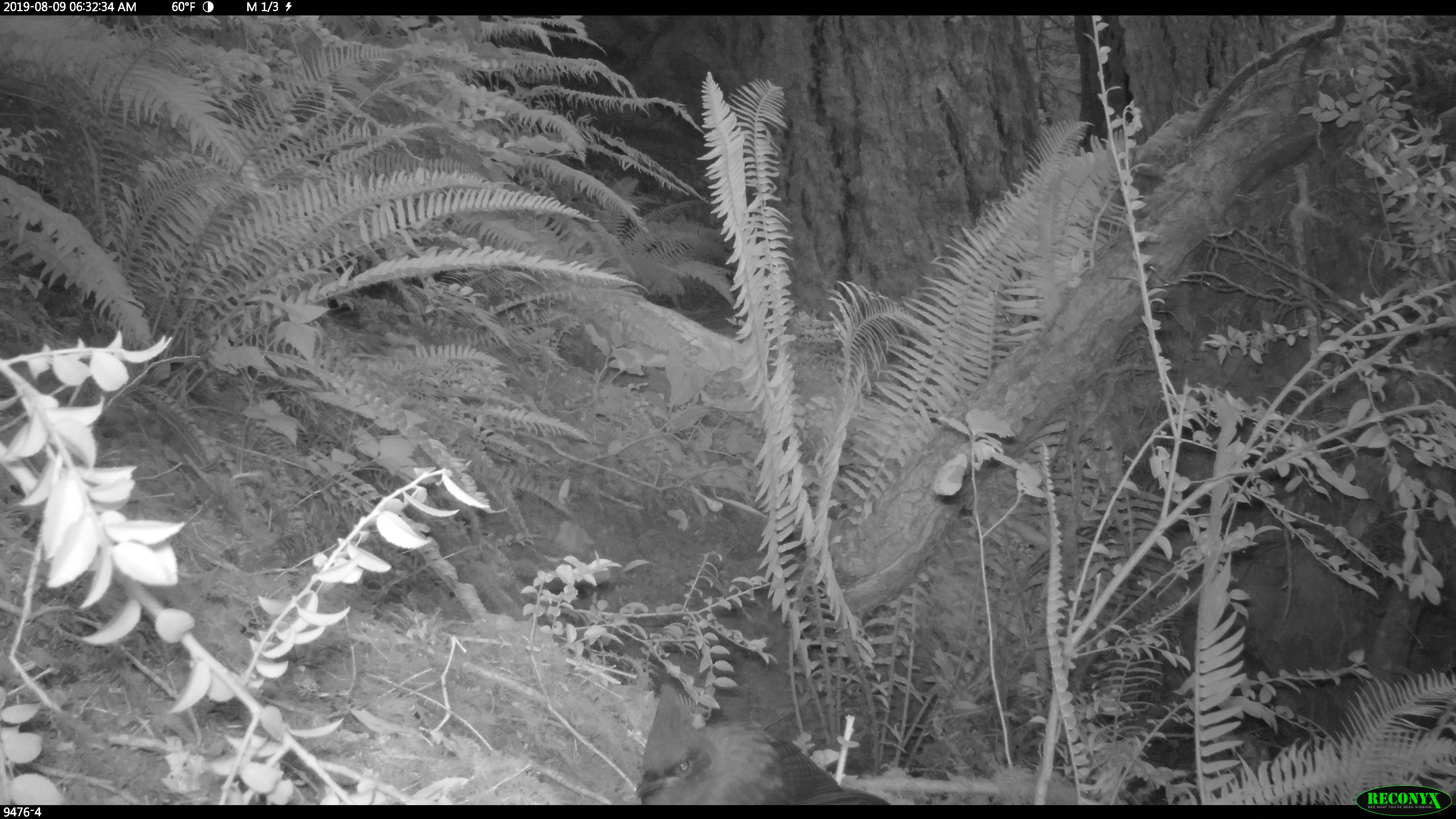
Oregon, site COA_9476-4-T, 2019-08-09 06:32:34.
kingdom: Animalia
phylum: Chordata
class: Aves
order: Passeriformes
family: Corvidae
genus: Cyanocitta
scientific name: Cyanocitta stelleri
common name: steller's jay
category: stellers jay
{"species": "stellers jay (steller's jay) (Cyanocitta stelleri)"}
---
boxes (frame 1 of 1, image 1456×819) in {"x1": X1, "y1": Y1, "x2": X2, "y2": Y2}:
stellers jay: {"x1": 631, "y1": 679, "x2": 892, "y2": 802}